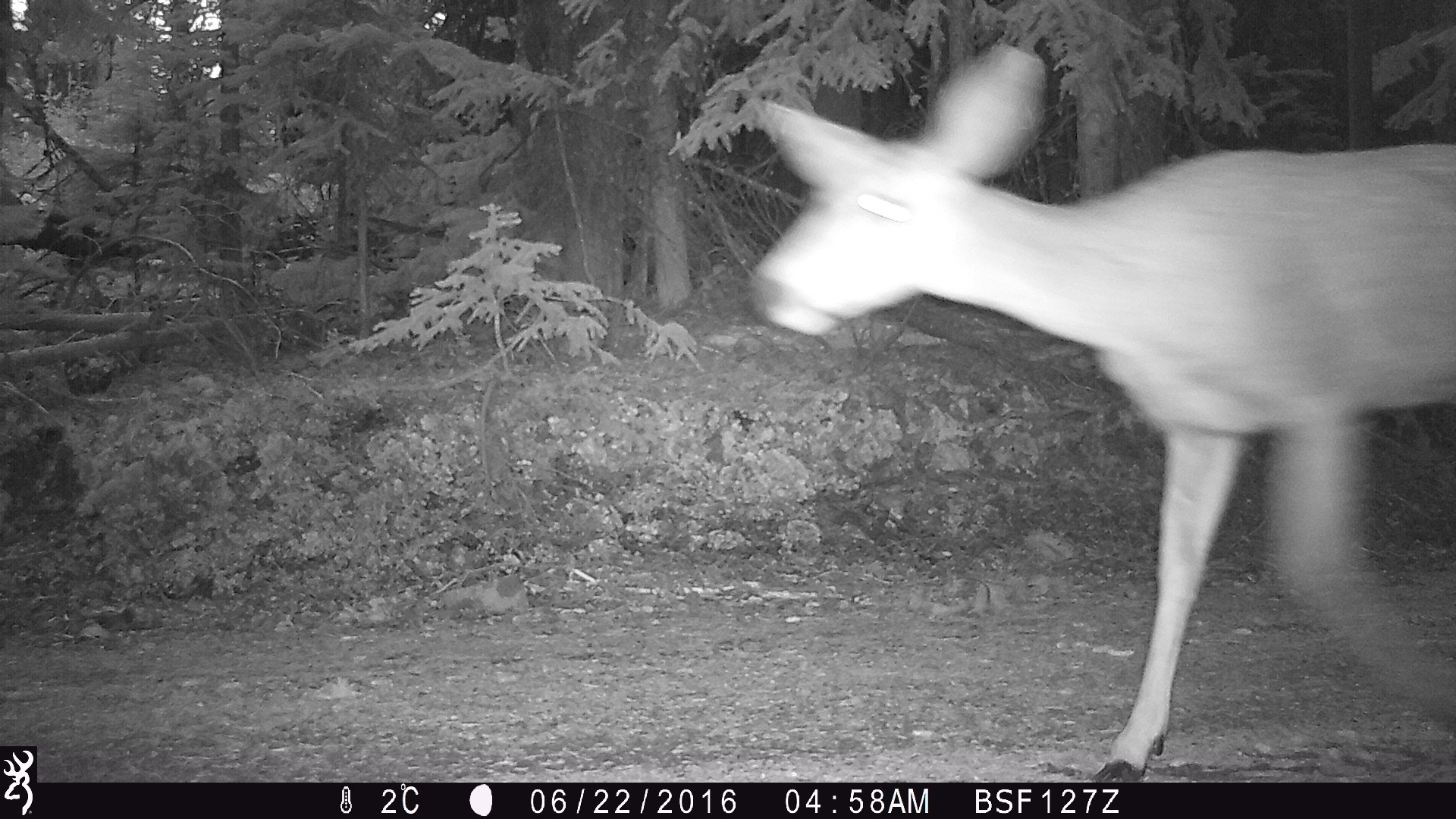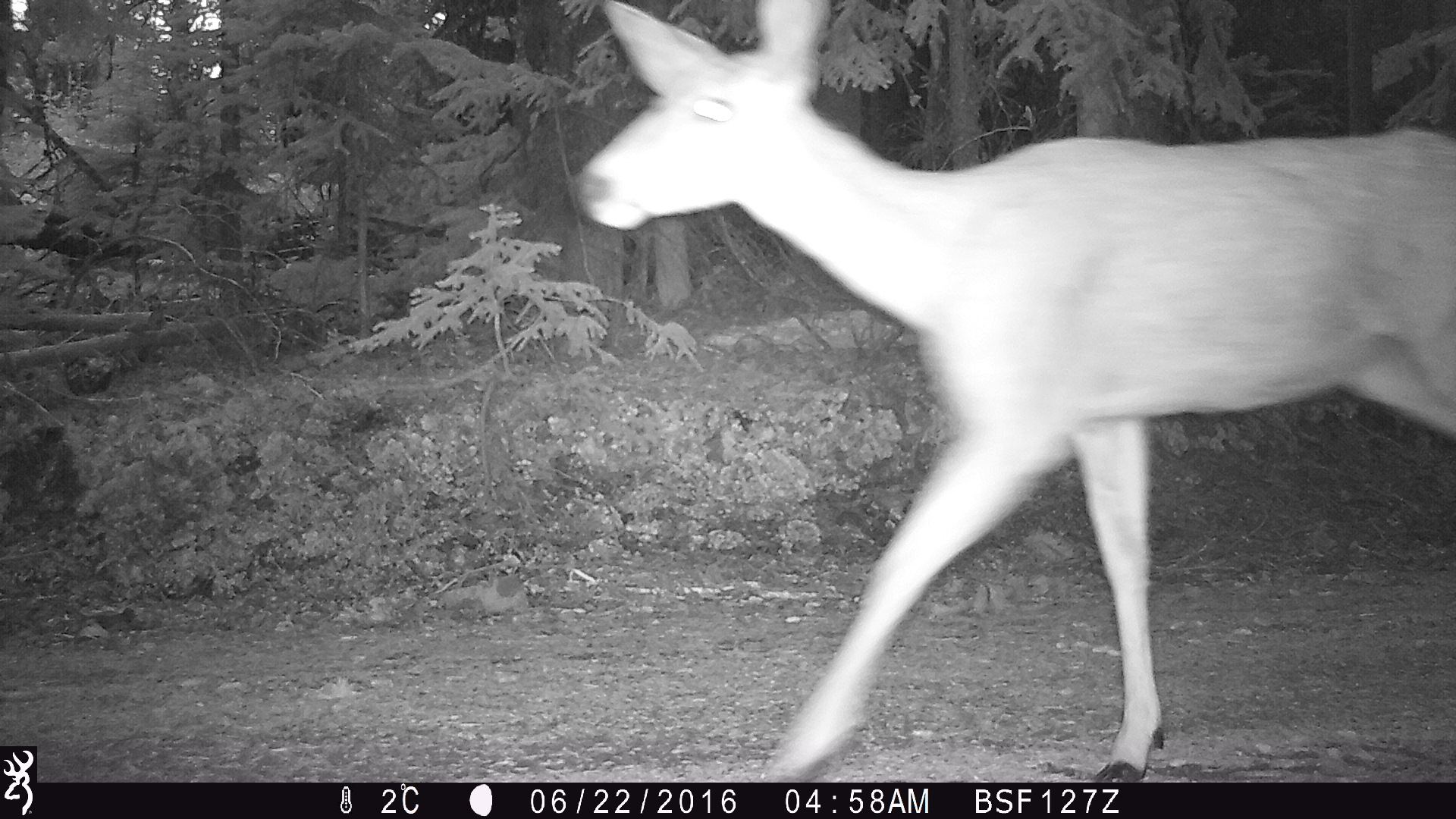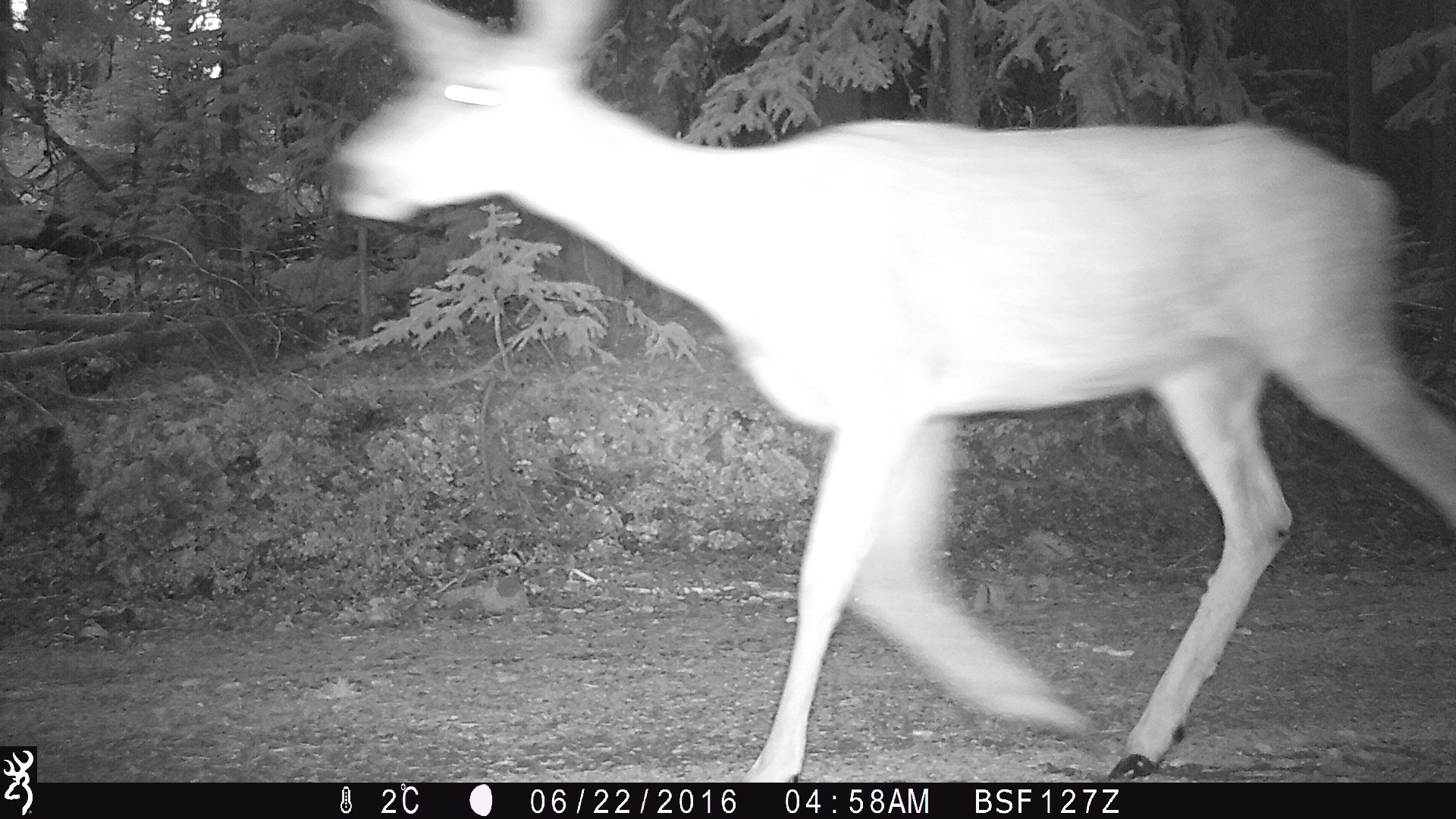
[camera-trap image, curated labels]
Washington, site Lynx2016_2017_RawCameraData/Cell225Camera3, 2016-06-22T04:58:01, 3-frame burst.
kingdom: Animalia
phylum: Chordata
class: Mammalia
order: Artiodactyla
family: Cervidae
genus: Odocoileus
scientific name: Odocoileus hemionus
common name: mule deer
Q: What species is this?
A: Odocoileus hemionus (mule deer).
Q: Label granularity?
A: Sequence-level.